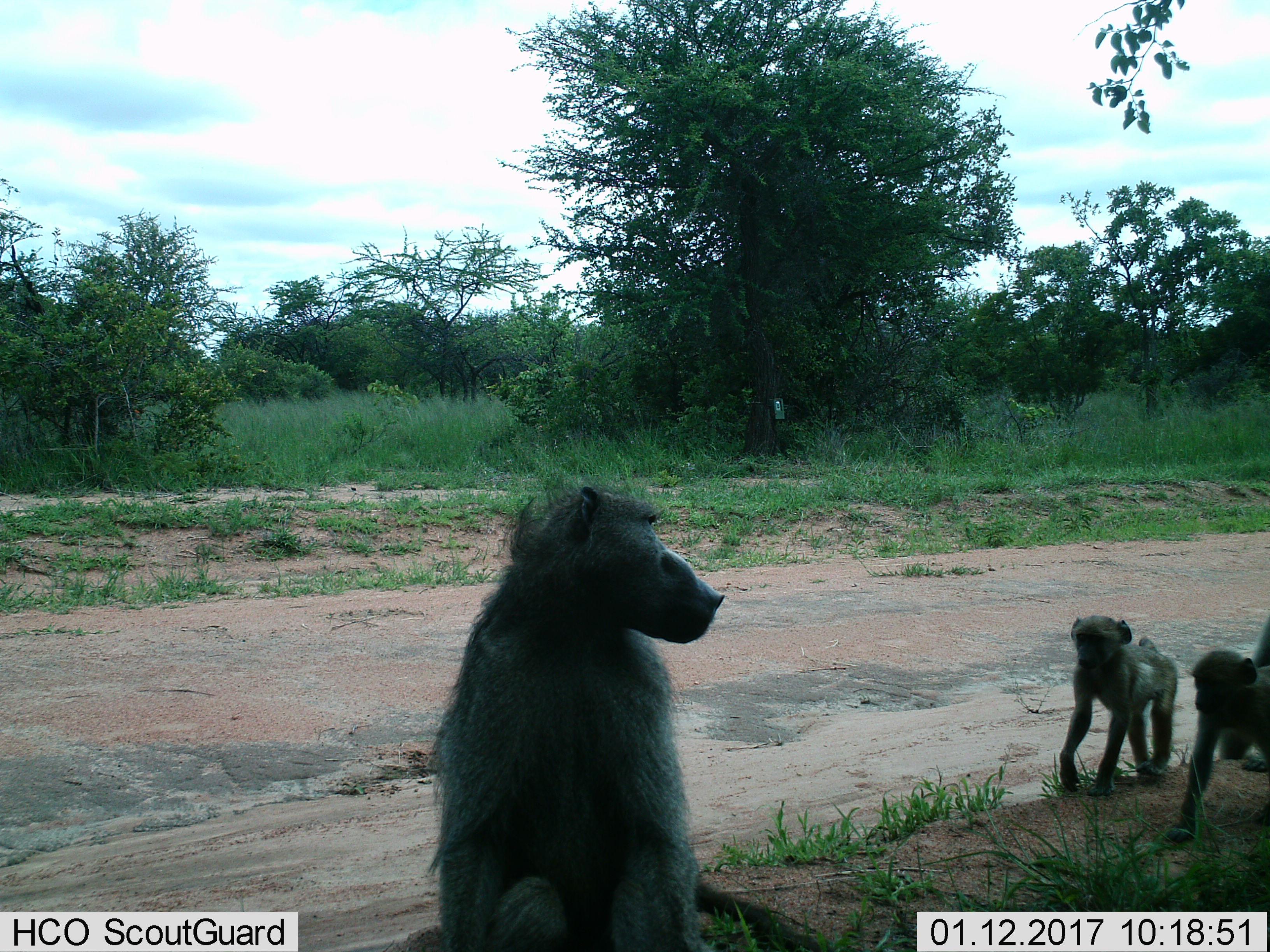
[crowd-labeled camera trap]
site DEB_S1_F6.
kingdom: Animalia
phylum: Chordata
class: Mammalia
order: Primates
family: Cercopithecidae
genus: Papio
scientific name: Papio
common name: baboon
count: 3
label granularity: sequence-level